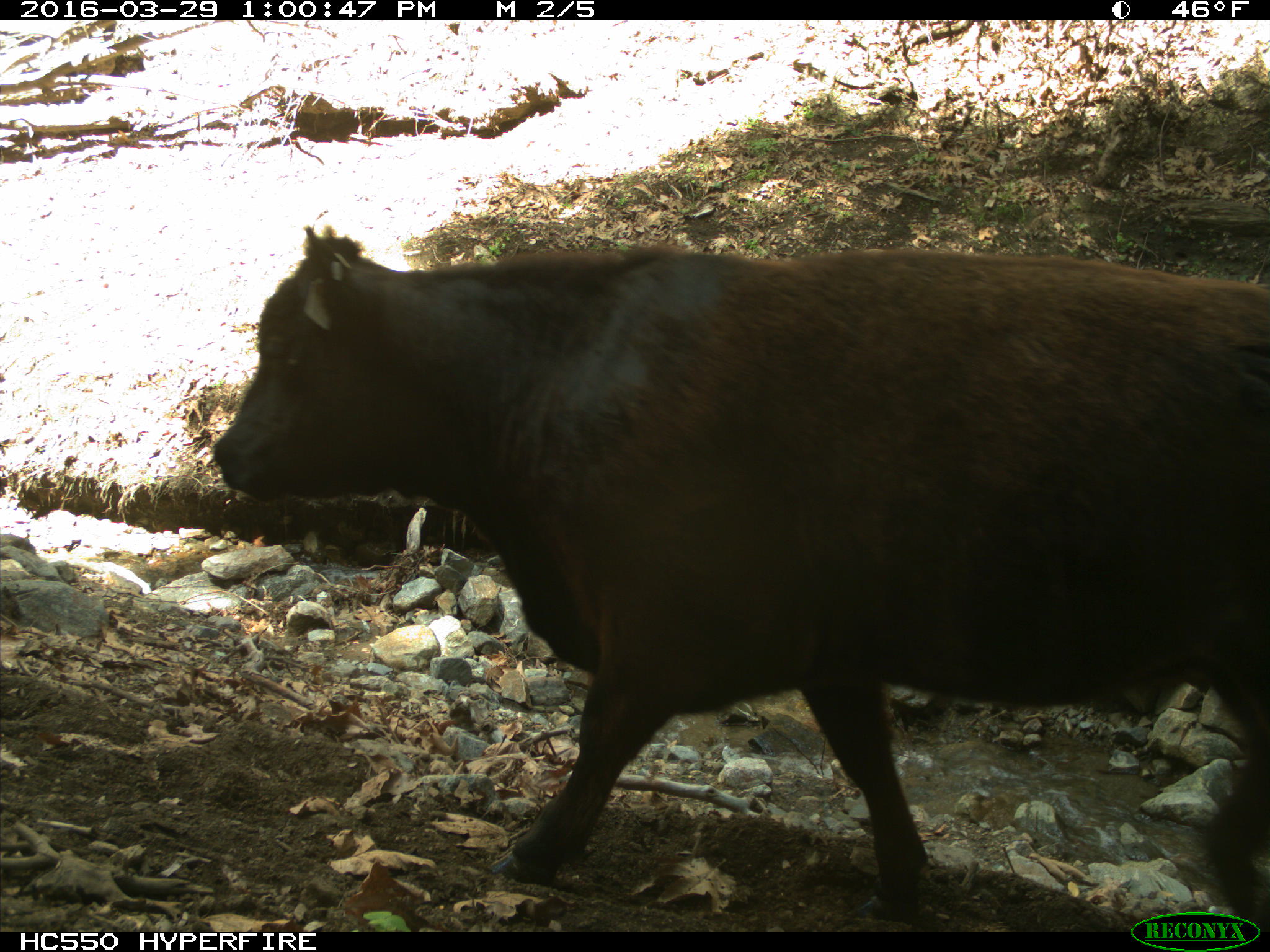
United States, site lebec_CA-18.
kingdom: Animalia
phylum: Chordata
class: Mammalia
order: Artiodactyla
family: Bovidae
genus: Bos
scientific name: Bos taurus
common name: domestic cow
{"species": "Bos taurus (domestic cow)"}